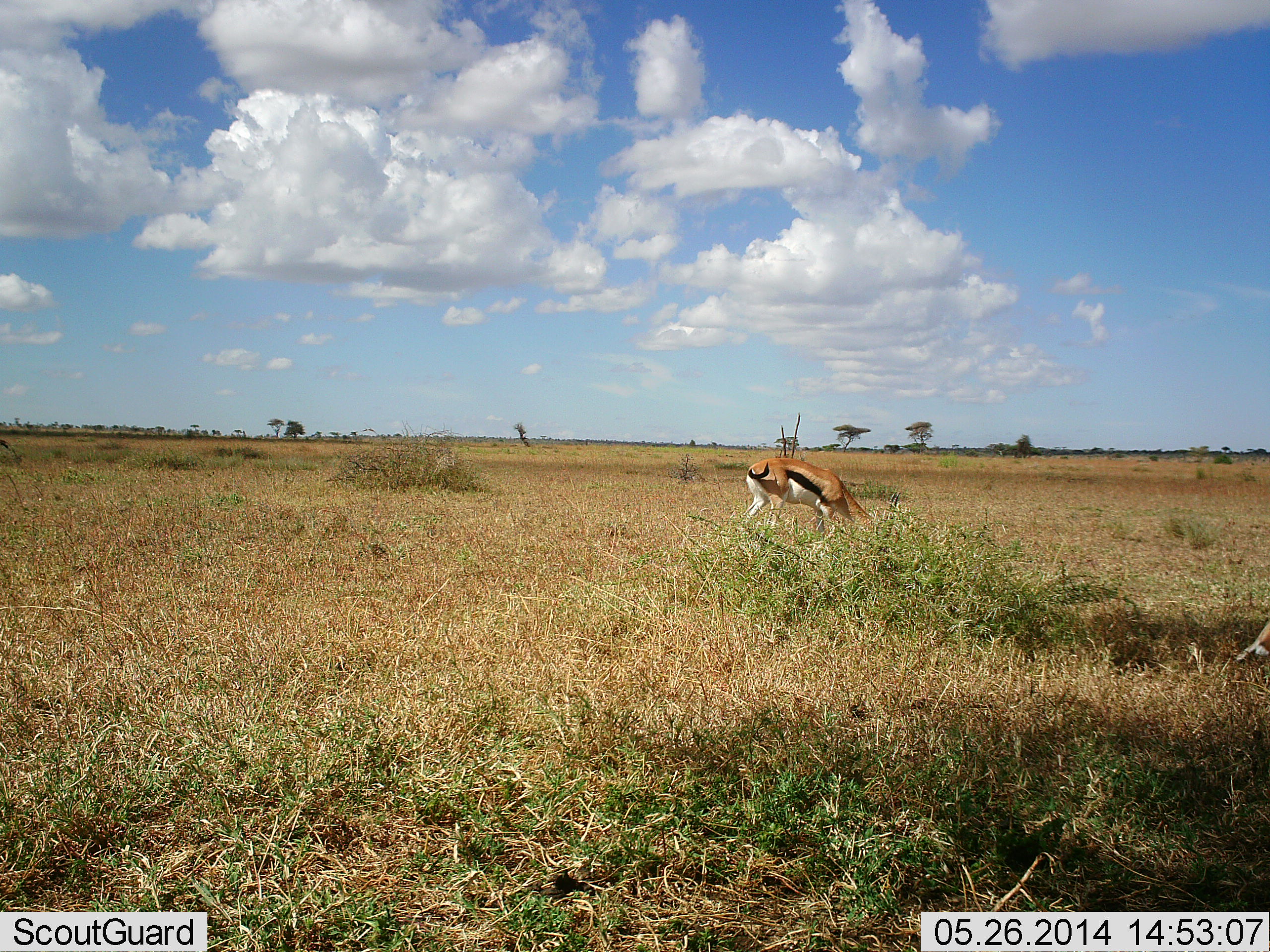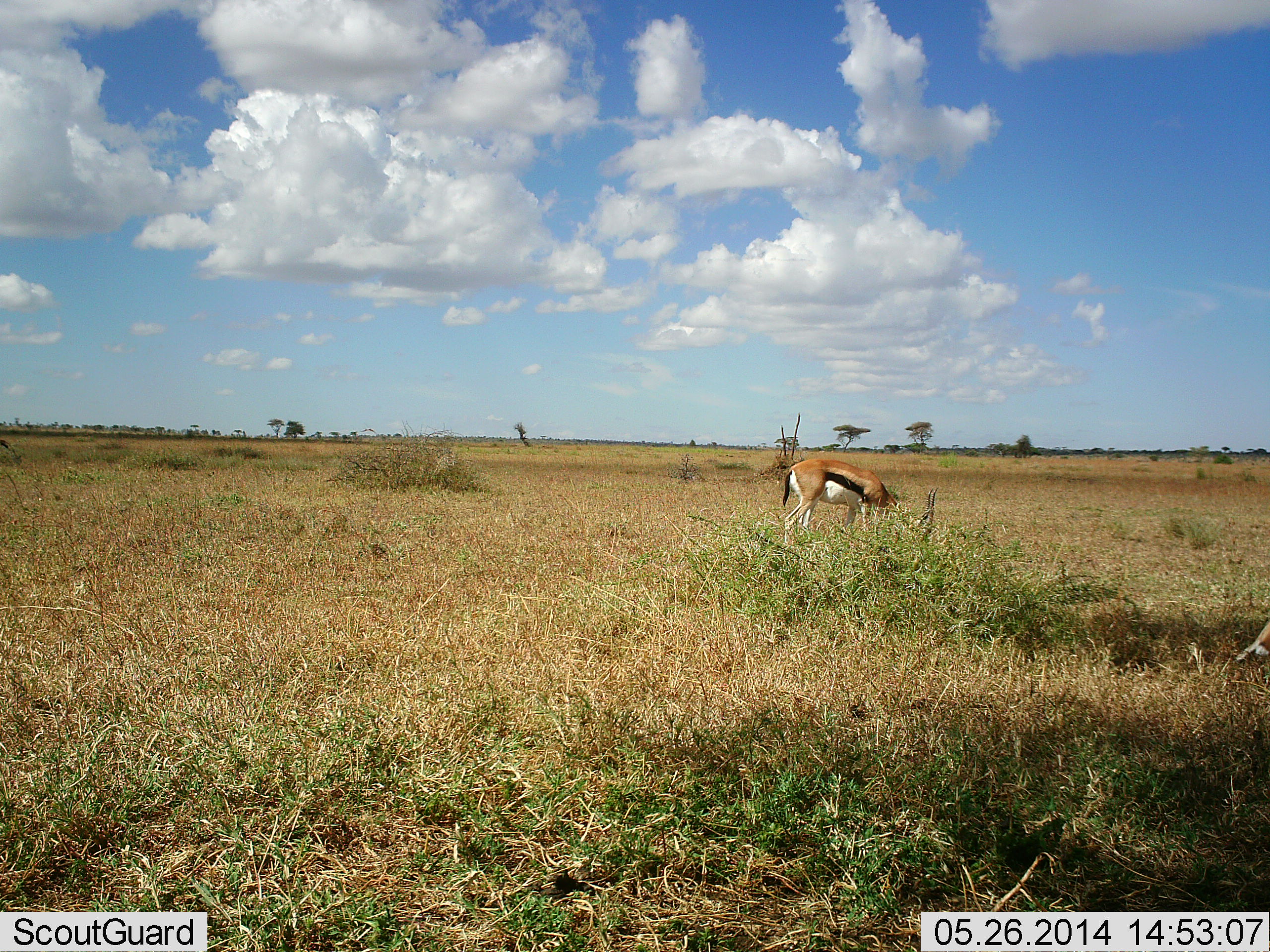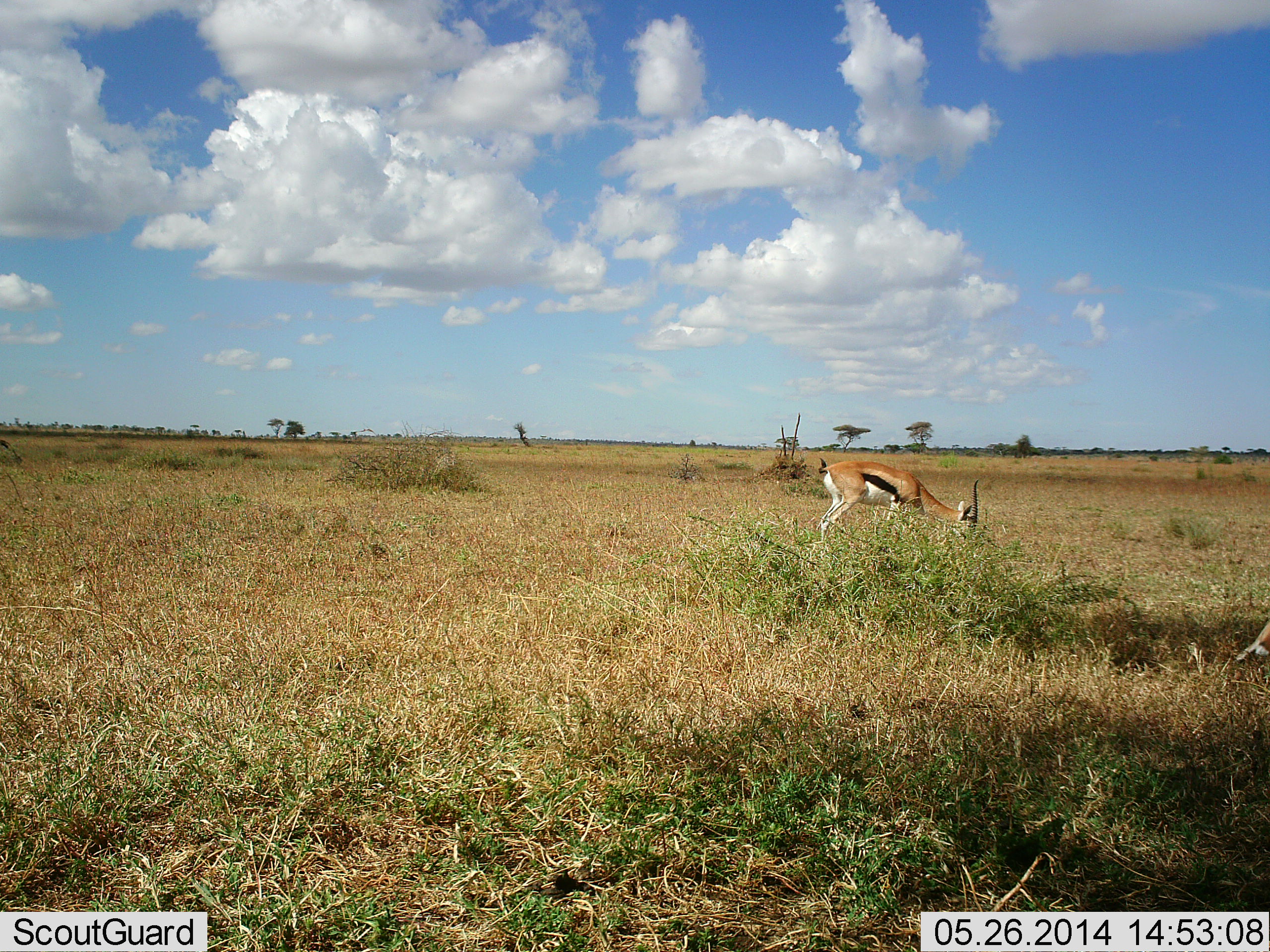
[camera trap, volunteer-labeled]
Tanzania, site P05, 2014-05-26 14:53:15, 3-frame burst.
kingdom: Animalia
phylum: Chordata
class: Mammalia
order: Artiodactyla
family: Bovidae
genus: Eudorcas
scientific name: Eudorcas thomsonii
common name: thomson's gazelle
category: gazellethomsons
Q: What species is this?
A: Gazellethomsons (thomson's gazelle) (Eudorcas thomsonii).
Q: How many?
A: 1.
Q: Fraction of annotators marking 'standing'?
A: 10%.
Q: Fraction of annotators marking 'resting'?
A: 0%.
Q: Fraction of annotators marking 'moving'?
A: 40%.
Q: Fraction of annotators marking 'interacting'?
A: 0%.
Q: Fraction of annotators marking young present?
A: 0%.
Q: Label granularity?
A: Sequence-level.